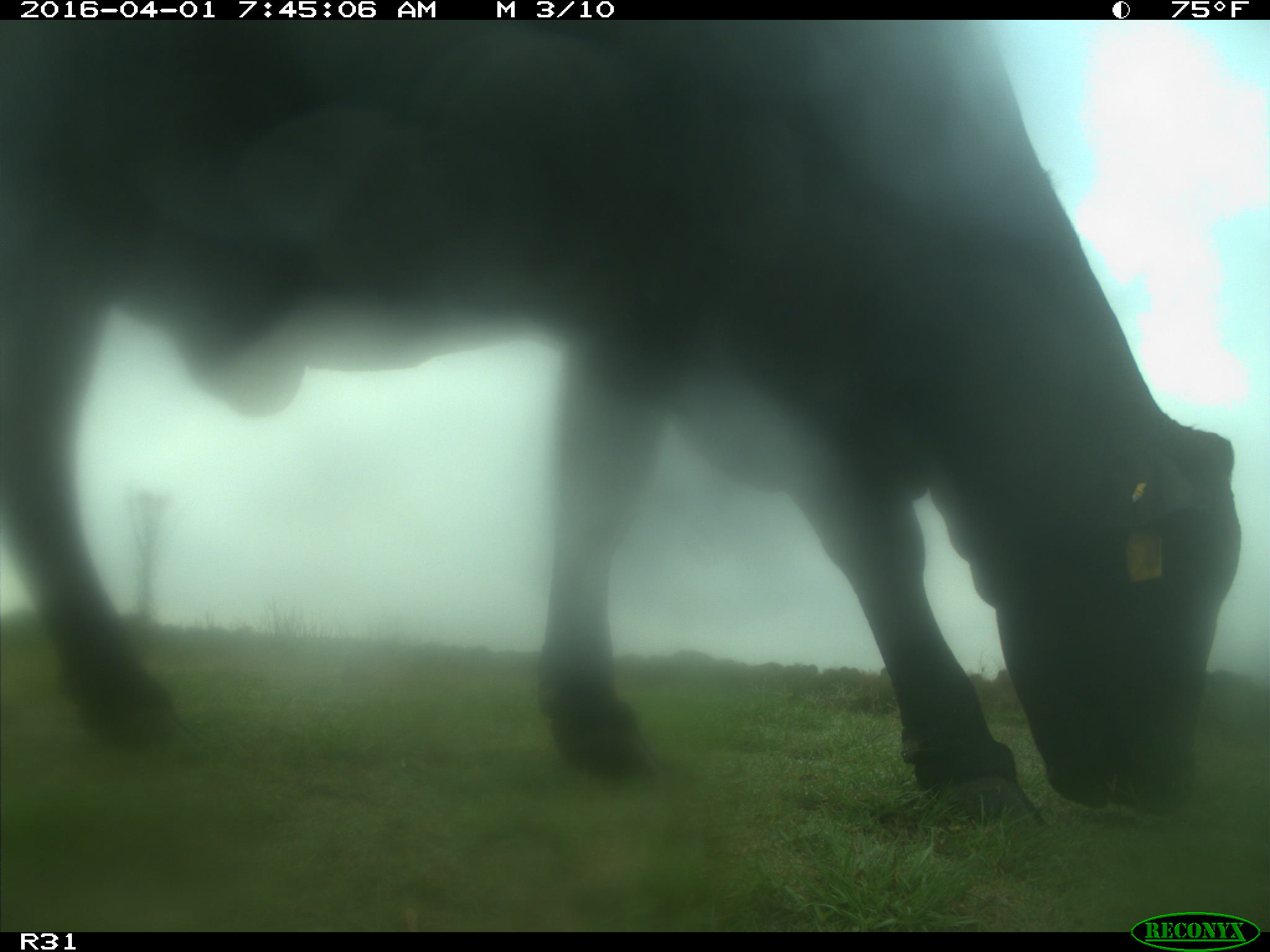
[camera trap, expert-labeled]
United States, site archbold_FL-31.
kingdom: Animalia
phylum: Chordata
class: Mammalia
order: Artiodactyla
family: Bovidae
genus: Bos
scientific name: Bos taurus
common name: domestic cow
Bos taurus (domestic cow).